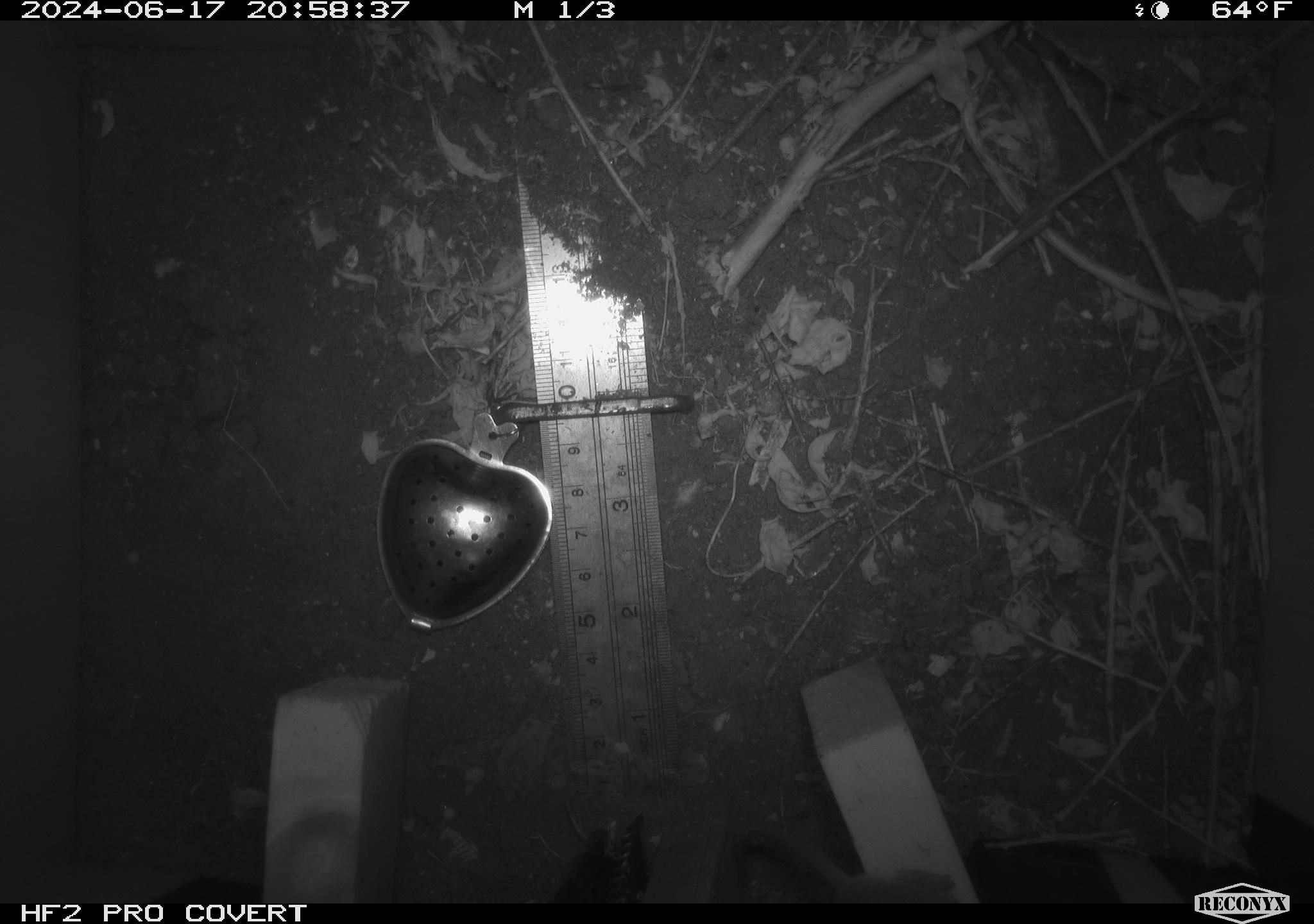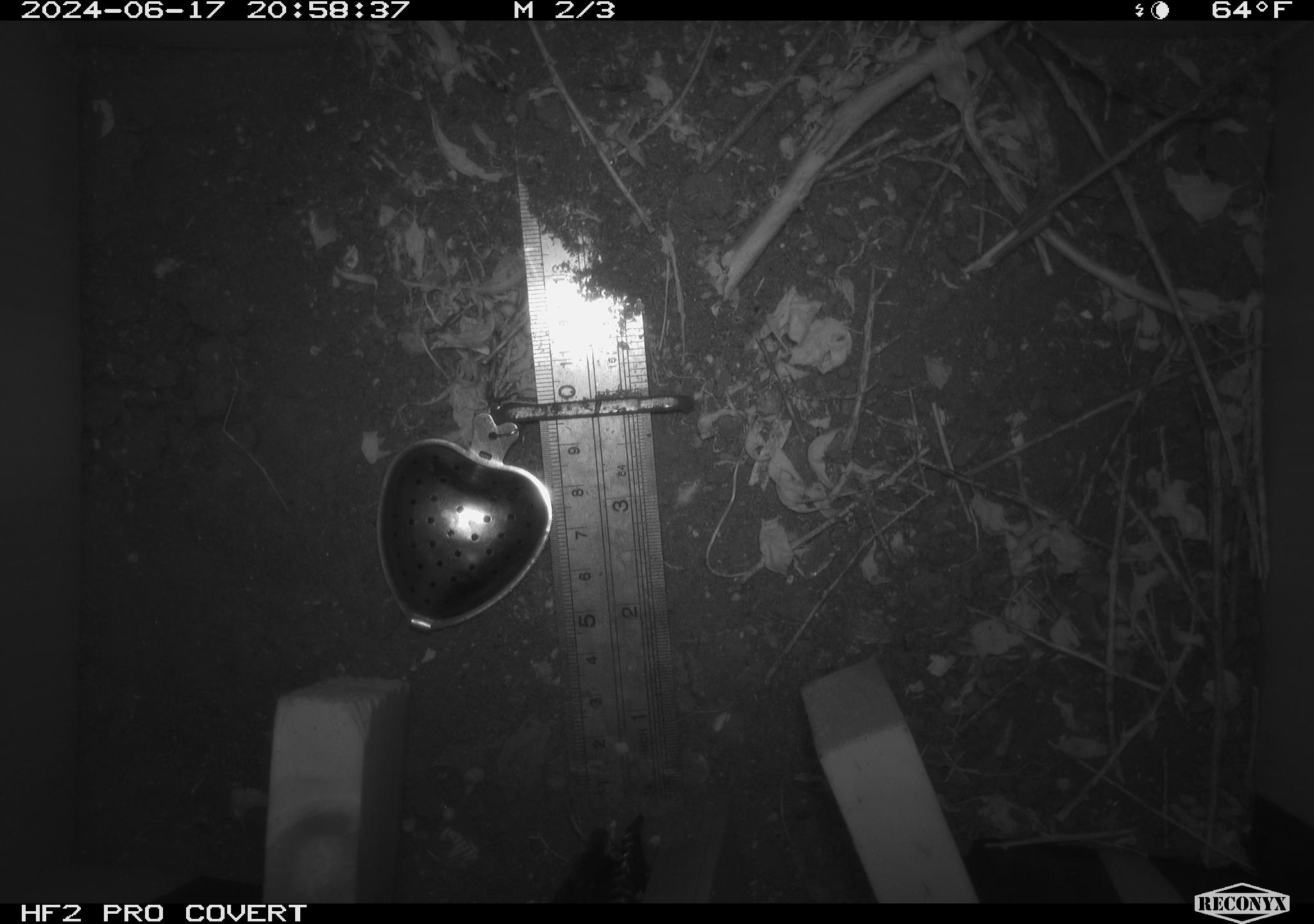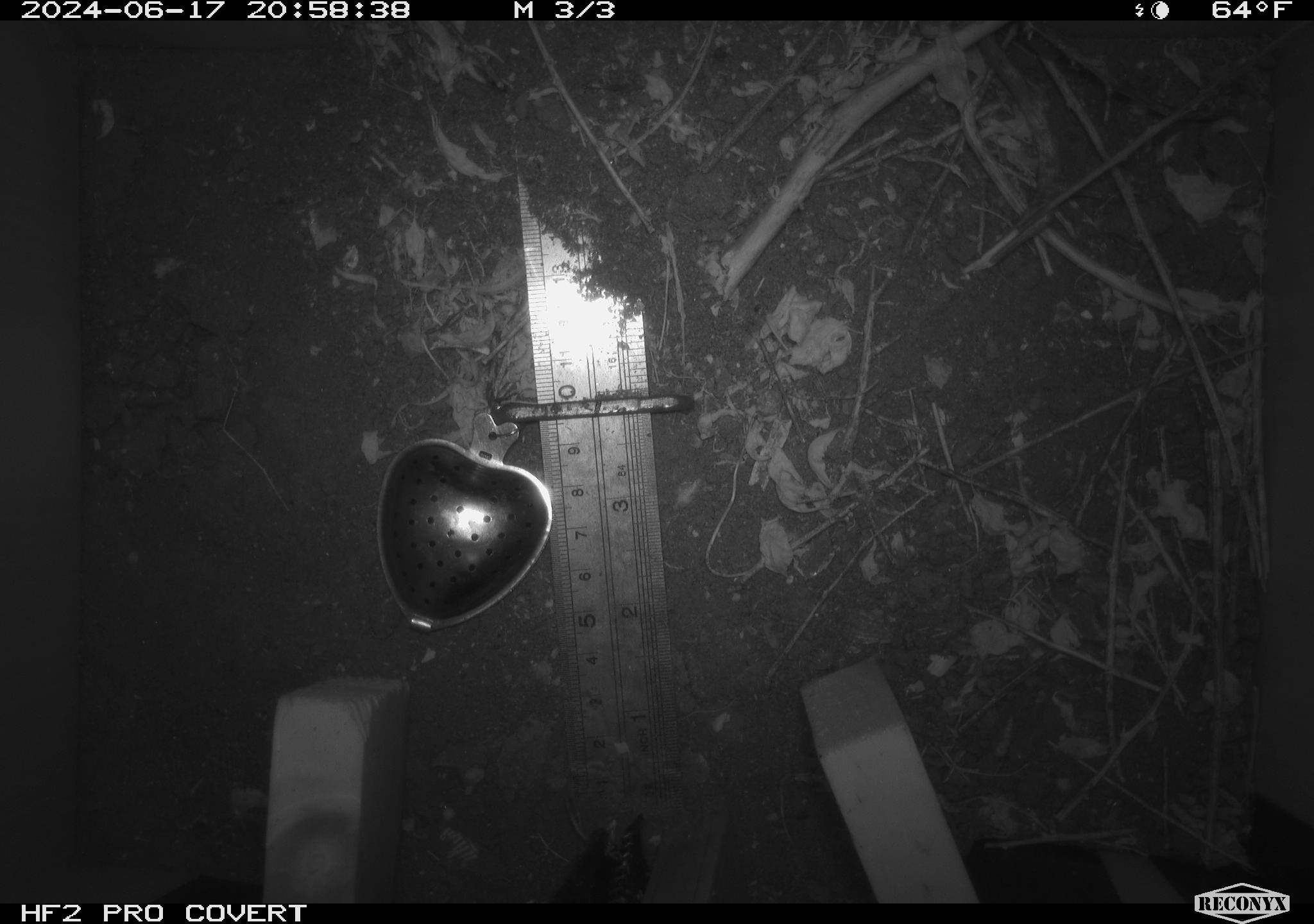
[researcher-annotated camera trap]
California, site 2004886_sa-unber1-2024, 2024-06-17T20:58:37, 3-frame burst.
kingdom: Animalia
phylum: Chordata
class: Mammalia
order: Rodentia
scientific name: Rodentia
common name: mouse species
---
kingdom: Animalia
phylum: Arthropoda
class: Insecta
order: Hymenoptera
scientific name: Hymenoptera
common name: ants, bees, wasps, and sawflies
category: hymenoptera order